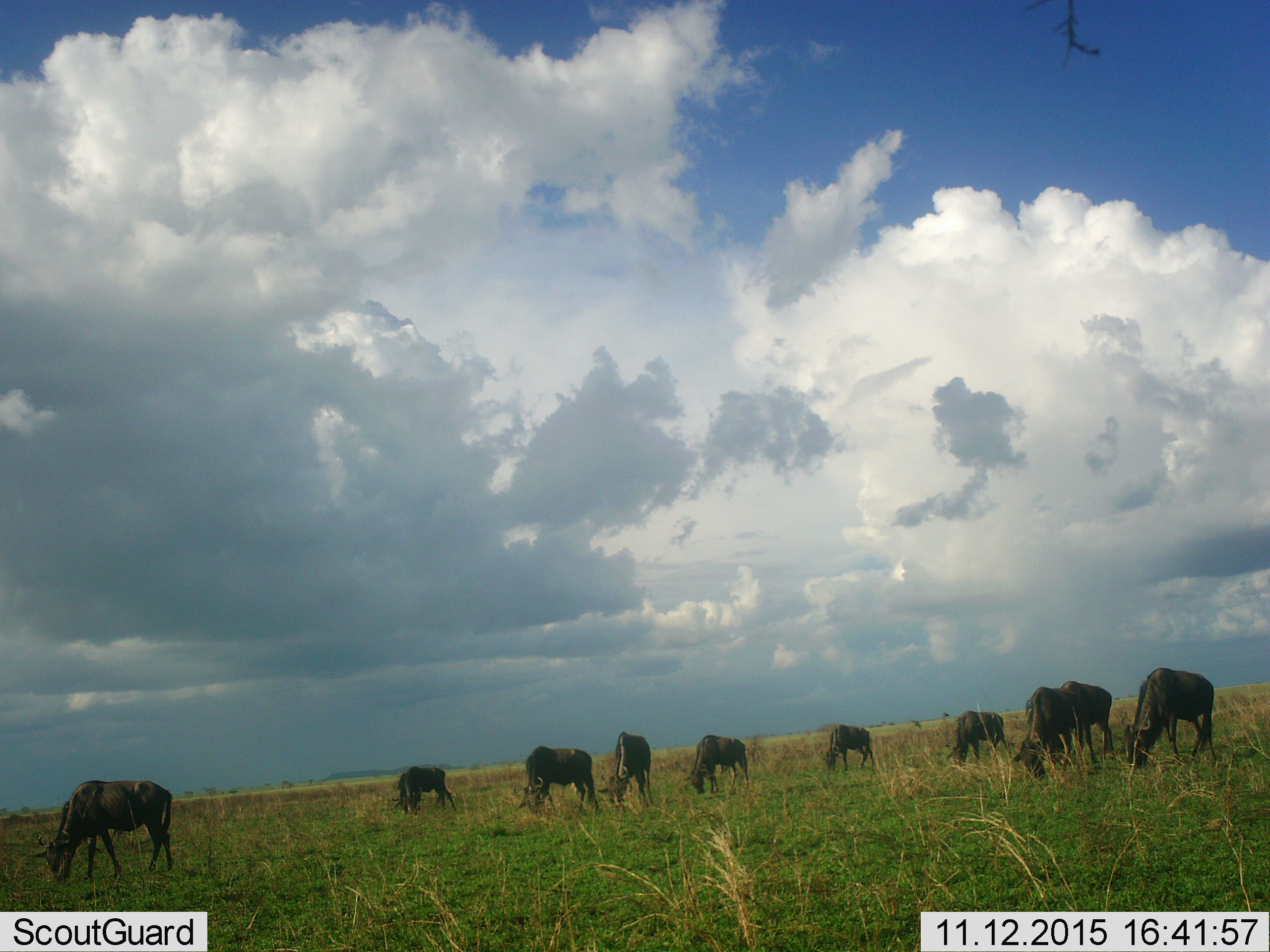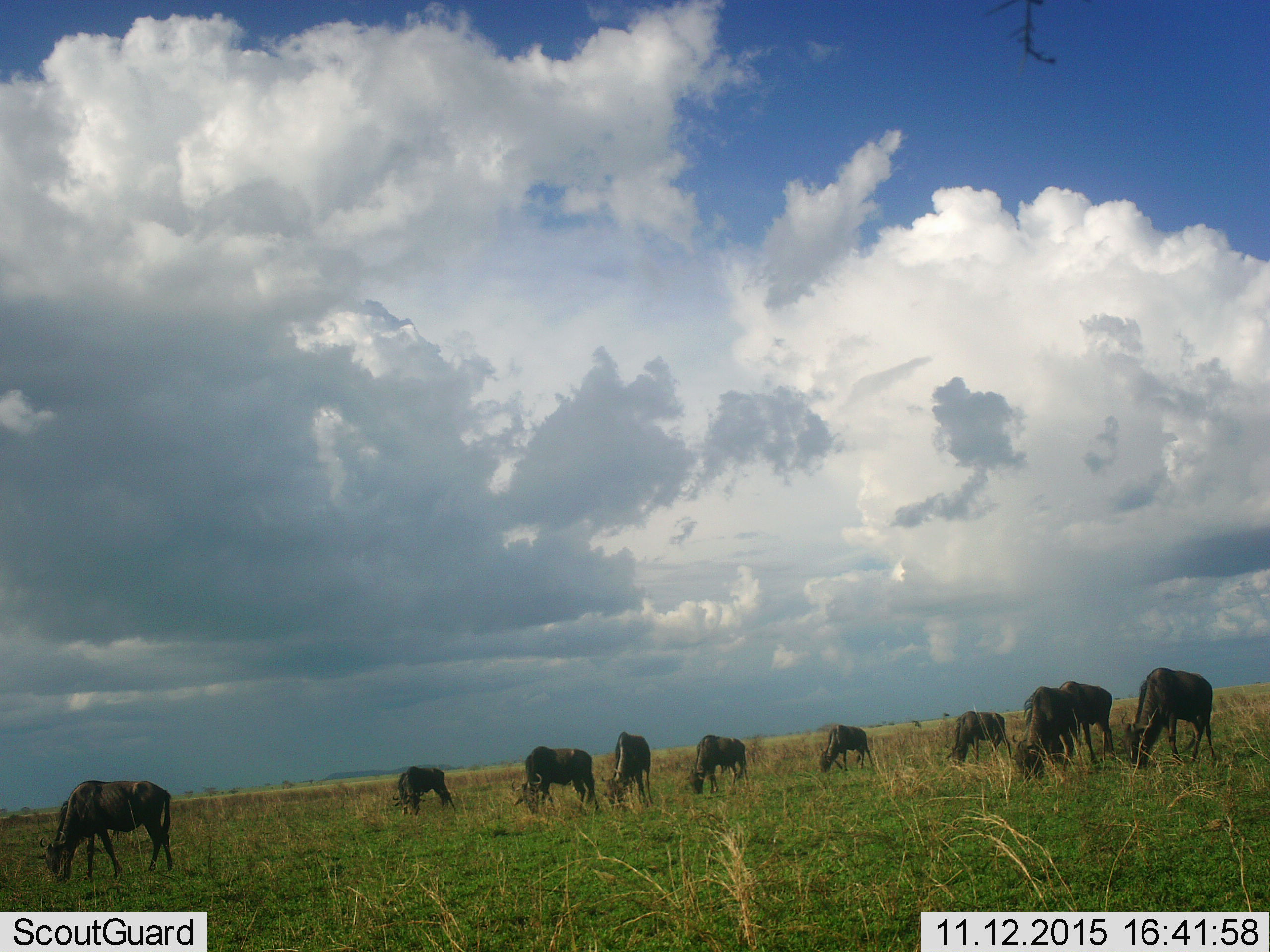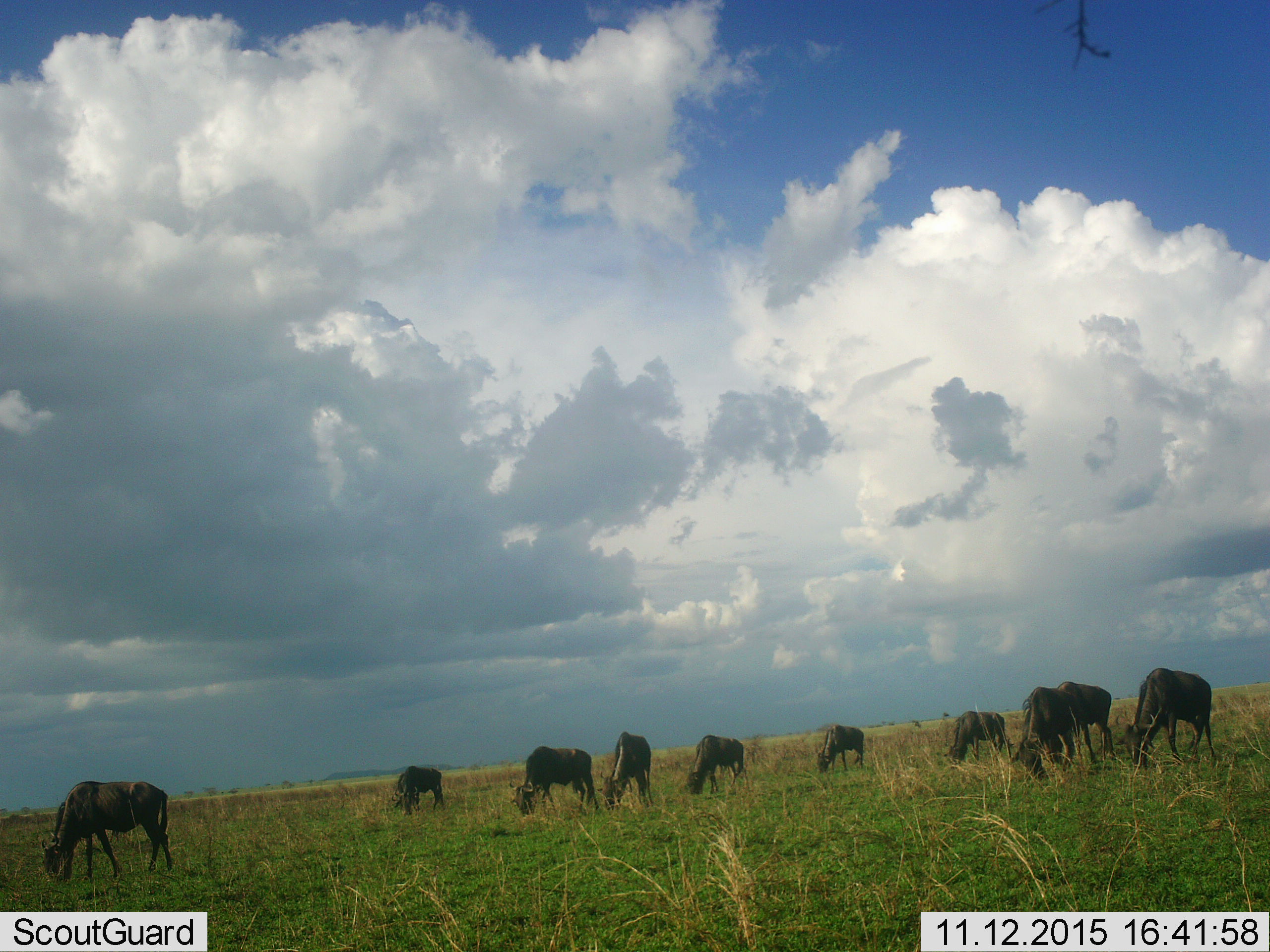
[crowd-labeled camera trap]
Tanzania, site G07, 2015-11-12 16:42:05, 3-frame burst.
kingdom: Animalia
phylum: Chordata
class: Mammalia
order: Artiodactyla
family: Bovidae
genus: Connochaetes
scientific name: Connochaetes taurinus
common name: blue wildebeest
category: wildebeest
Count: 10.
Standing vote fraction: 33%.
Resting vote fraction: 0%.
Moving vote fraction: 0%.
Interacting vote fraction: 0%.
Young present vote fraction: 0%.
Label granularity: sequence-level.